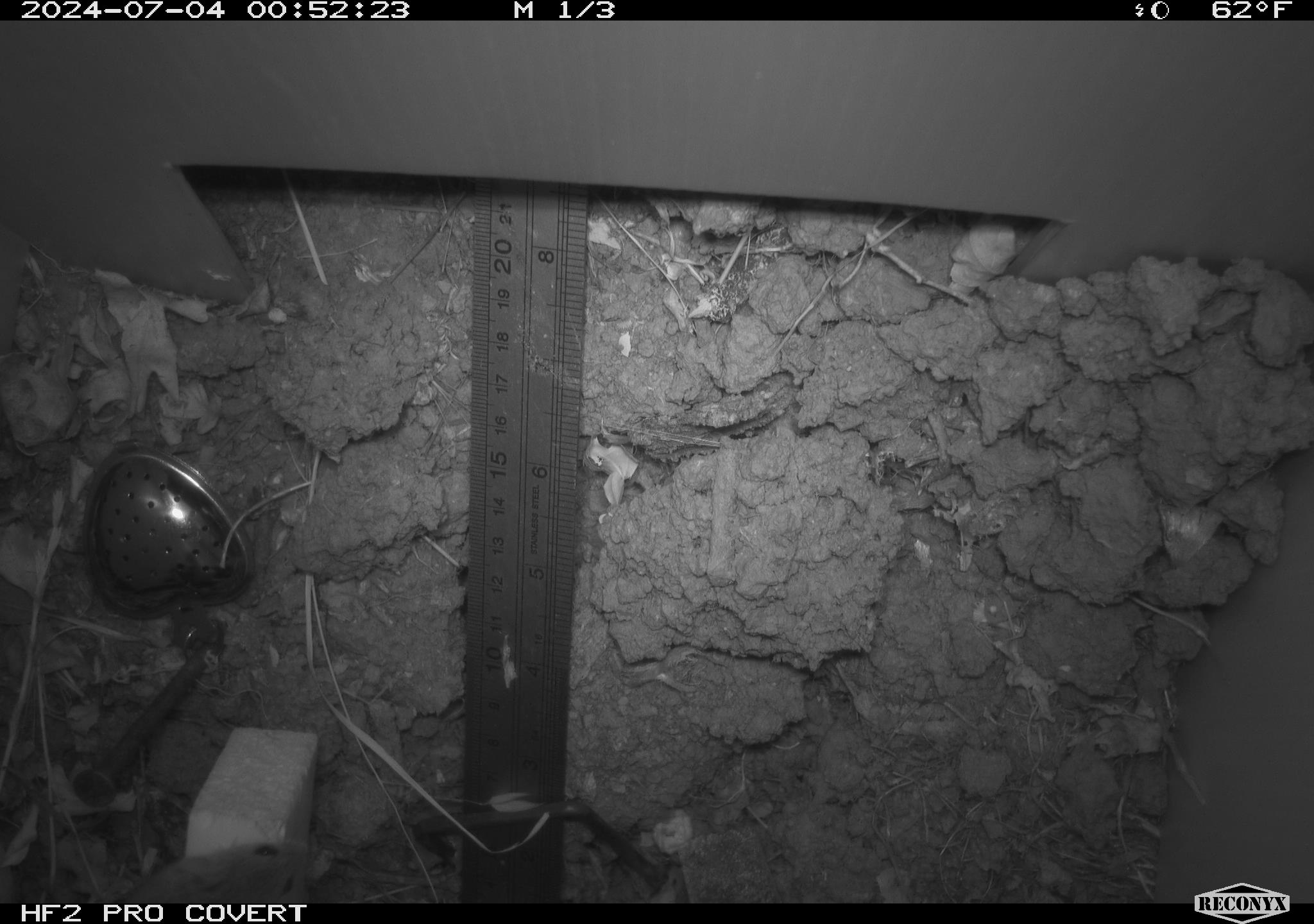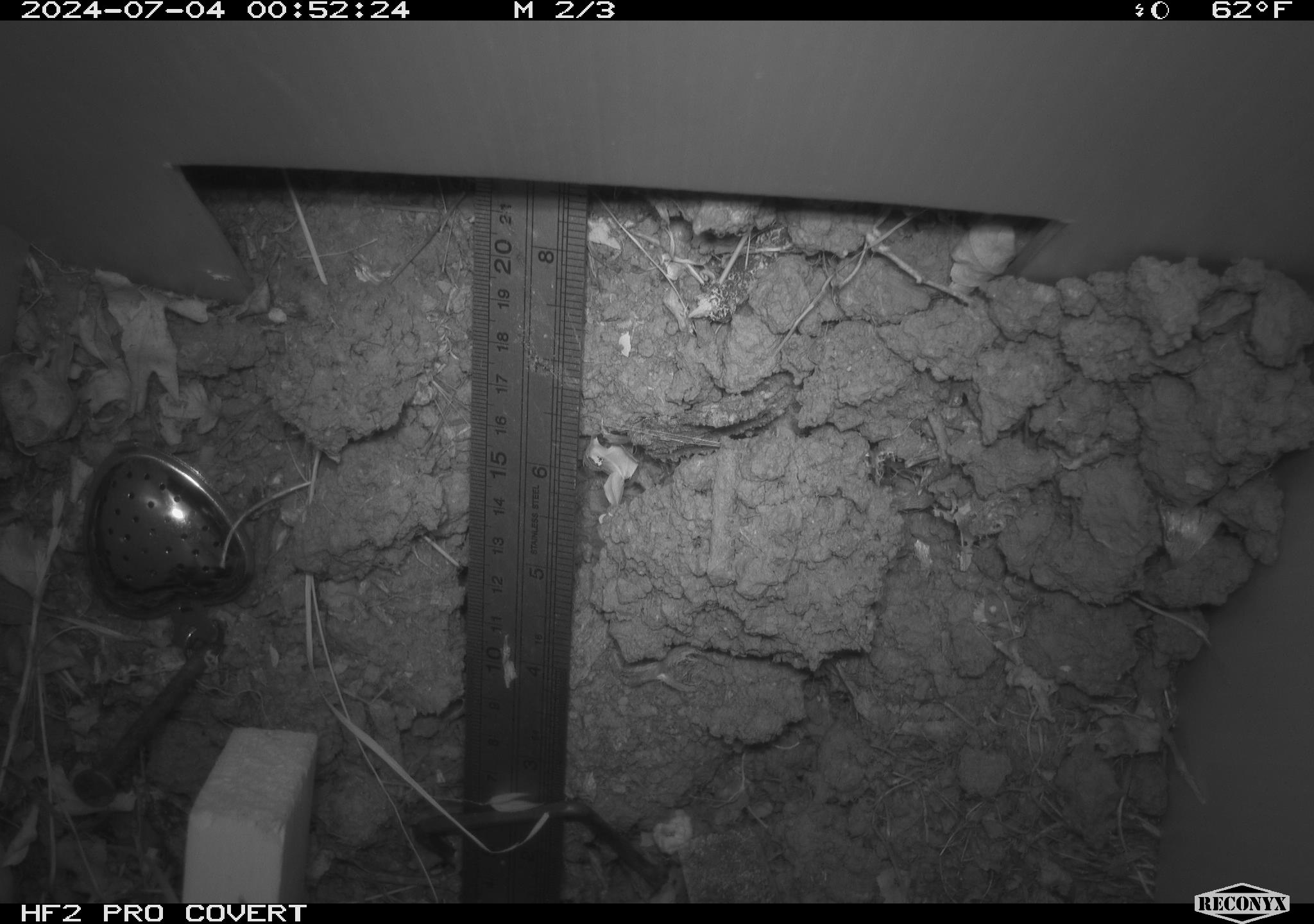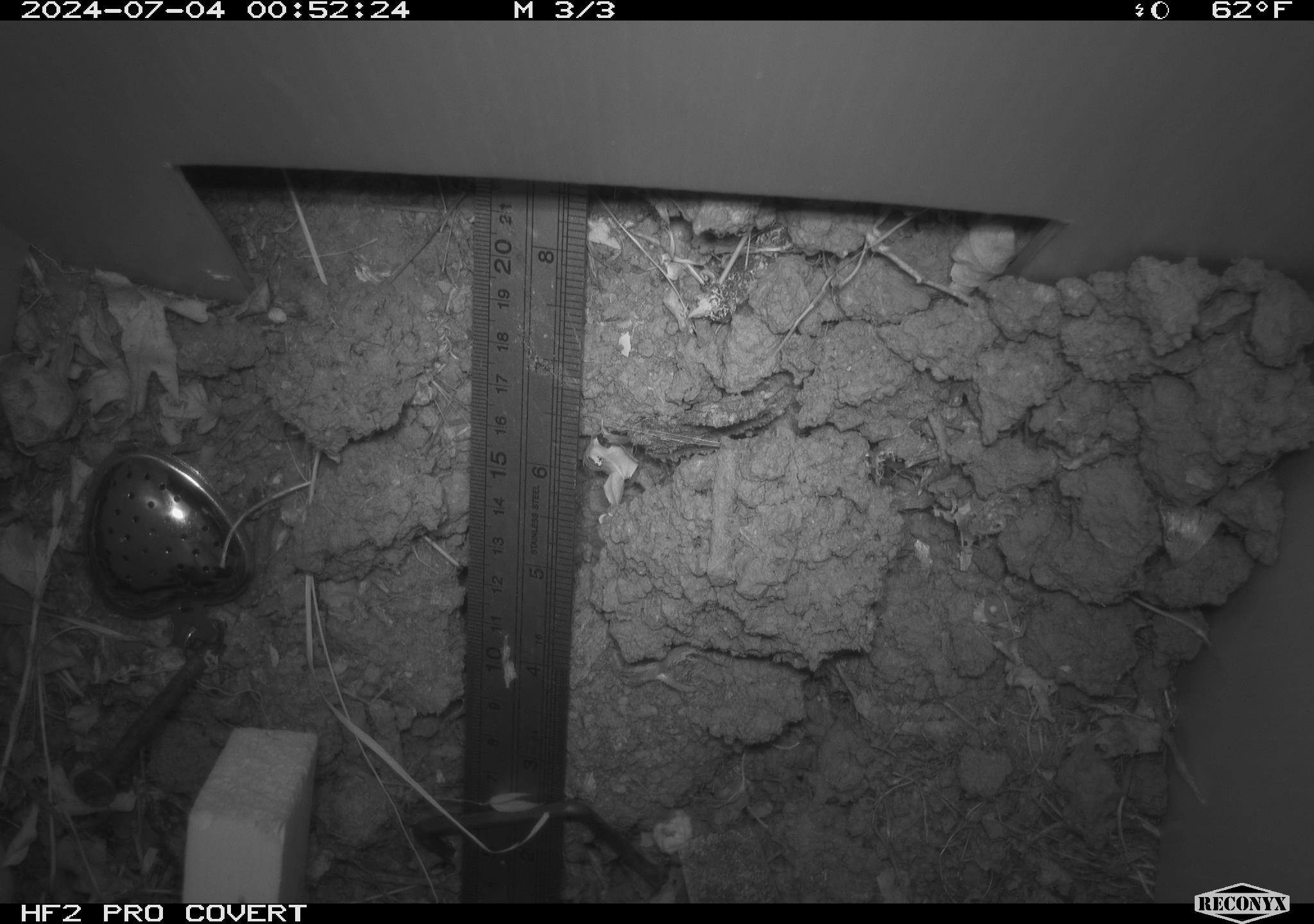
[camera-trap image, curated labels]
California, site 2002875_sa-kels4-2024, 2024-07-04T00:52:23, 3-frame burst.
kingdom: Animalia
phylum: Chordata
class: Mammalia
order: Rodentia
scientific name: Rodentia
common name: rodent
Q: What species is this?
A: Rodent (Rodentia).